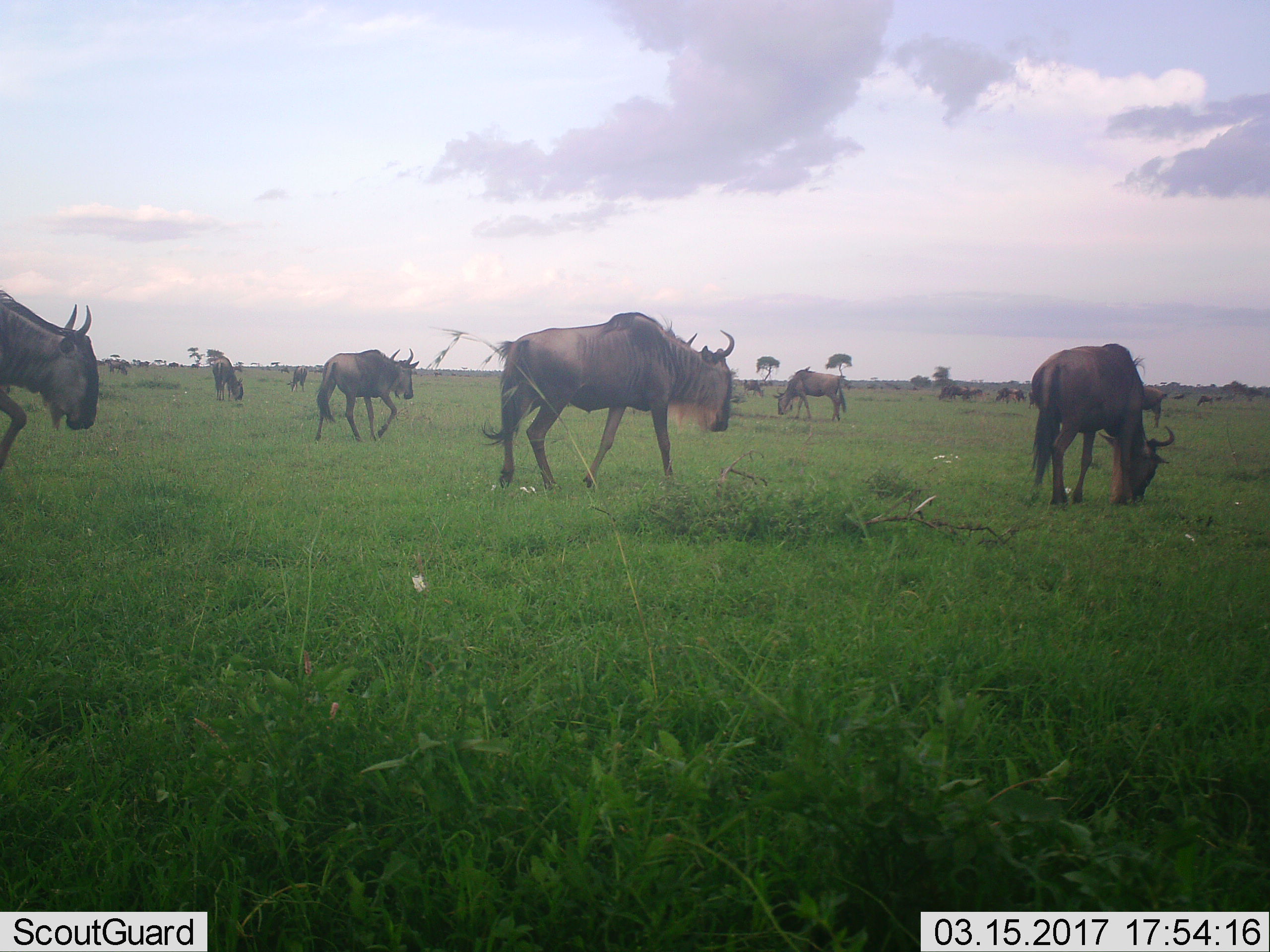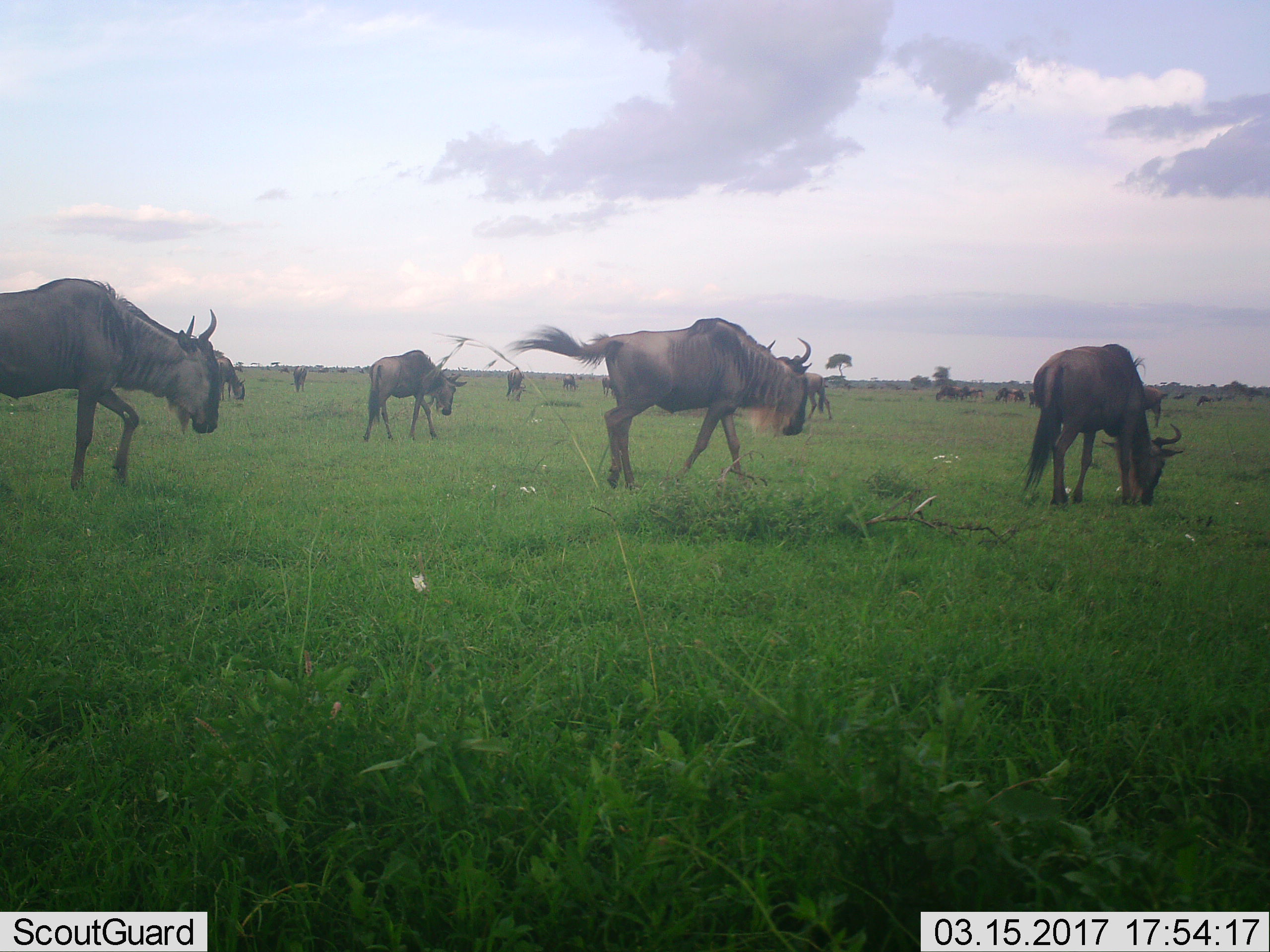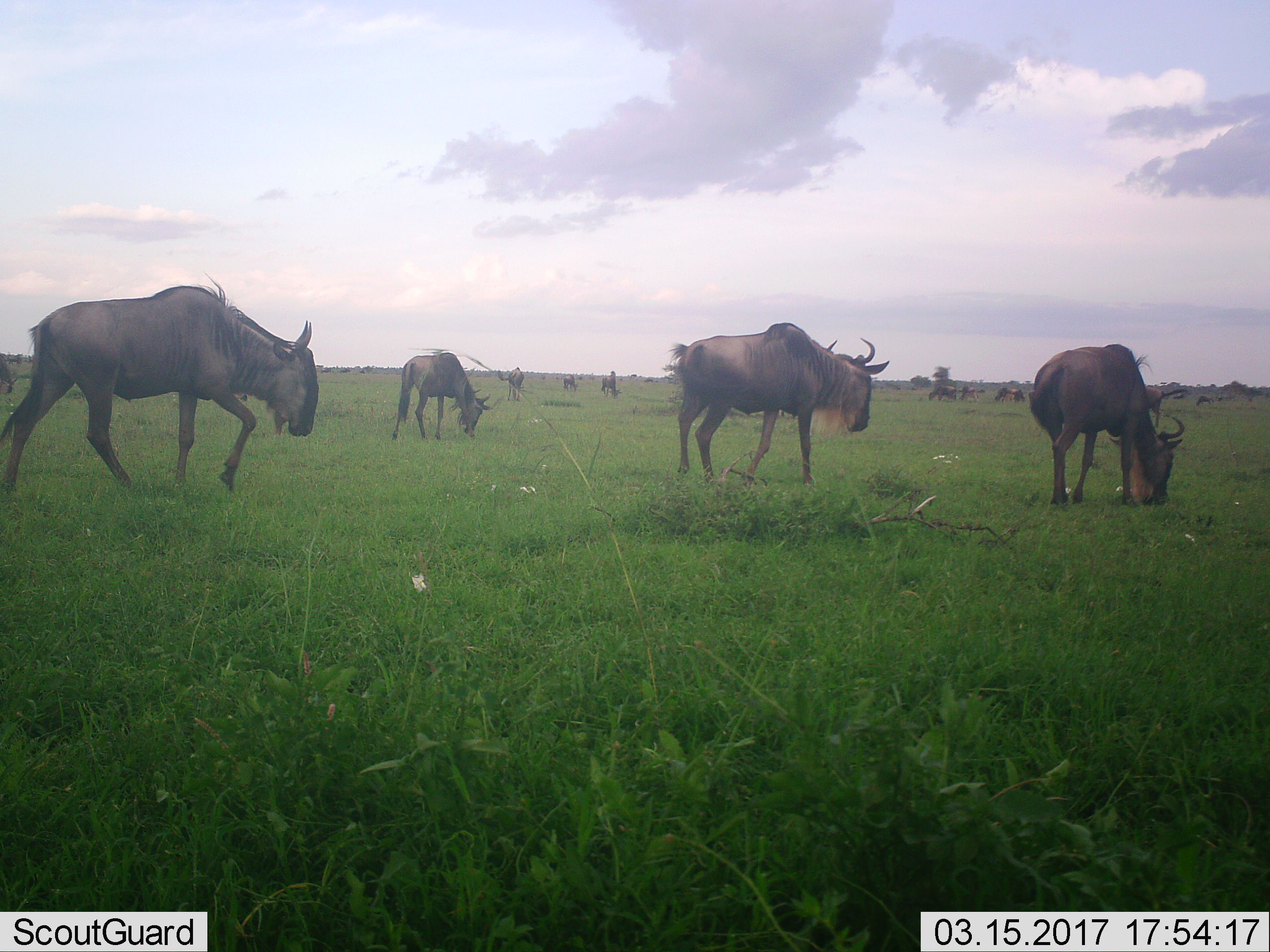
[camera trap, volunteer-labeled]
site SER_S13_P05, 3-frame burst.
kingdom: Animalia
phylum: Chordata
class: Mammalia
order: Artiodactyla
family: Bovidae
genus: Connochaetes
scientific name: Connochaetes taurinus taurinus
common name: blue wildebeest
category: wildebeestblue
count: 11-50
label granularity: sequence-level